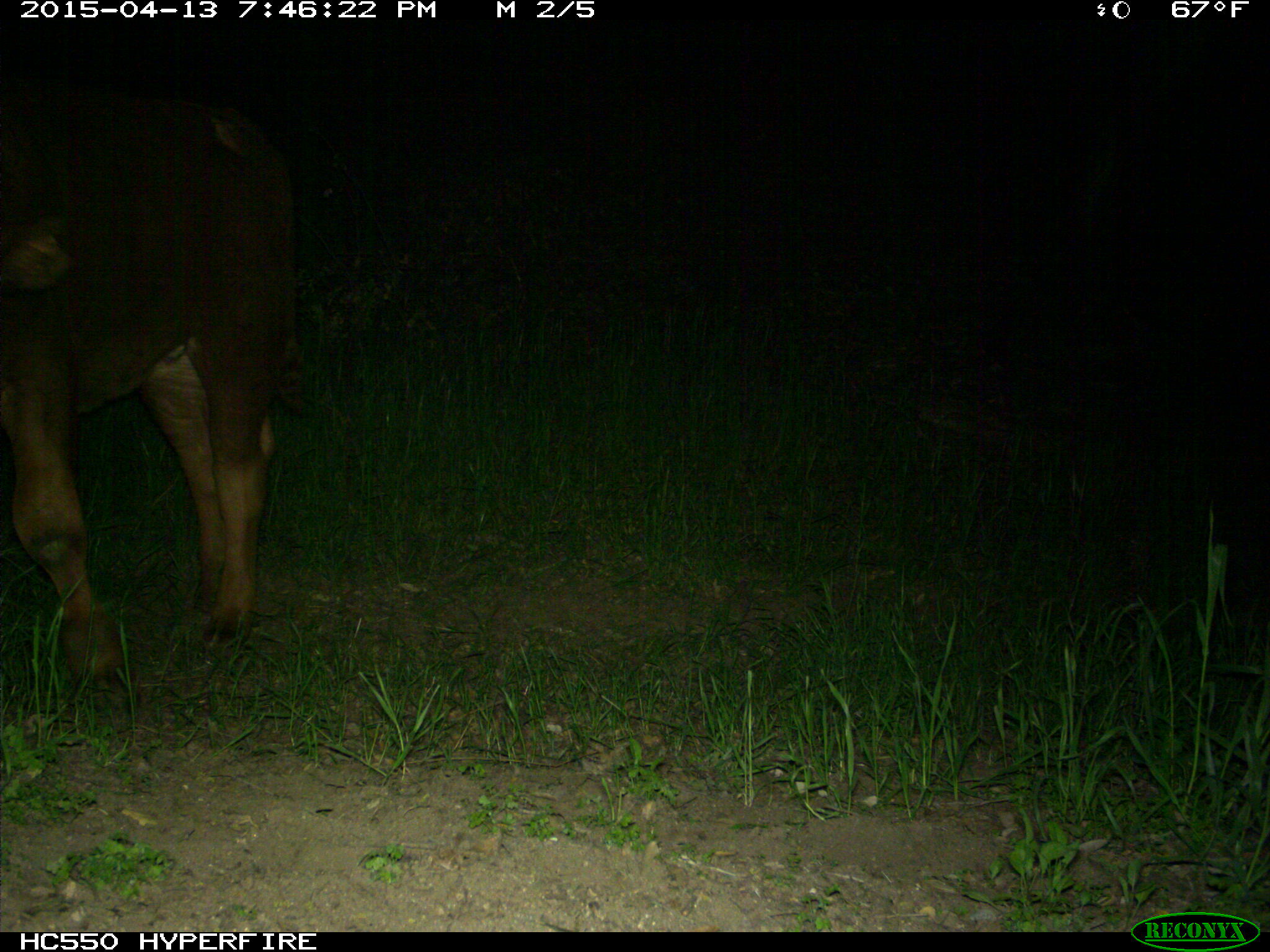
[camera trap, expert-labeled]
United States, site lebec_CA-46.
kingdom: Animalia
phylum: Chordata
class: Mammalia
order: Artiodactyla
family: Bovidae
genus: Bos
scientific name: Bos taurus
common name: domestic cow